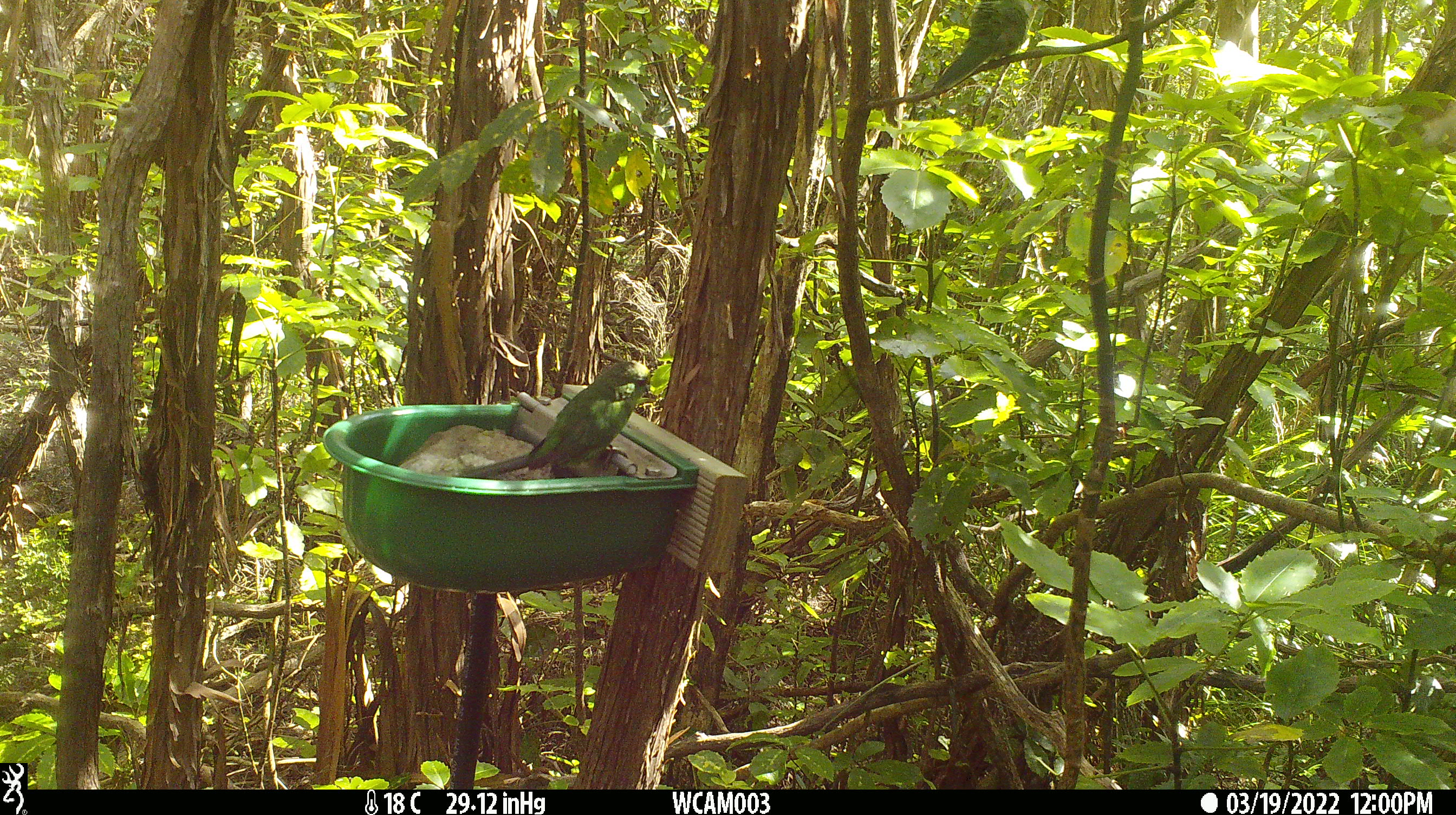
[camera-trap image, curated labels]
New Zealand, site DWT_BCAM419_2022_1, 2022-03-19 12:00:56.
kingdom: Animalia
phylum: Chordata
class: Aves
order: Psittaciformes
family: Psittaculidae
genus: Cyanoramphus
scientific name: Cyanoramphus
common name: parakeet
Parakeet (Cyanoramphus).